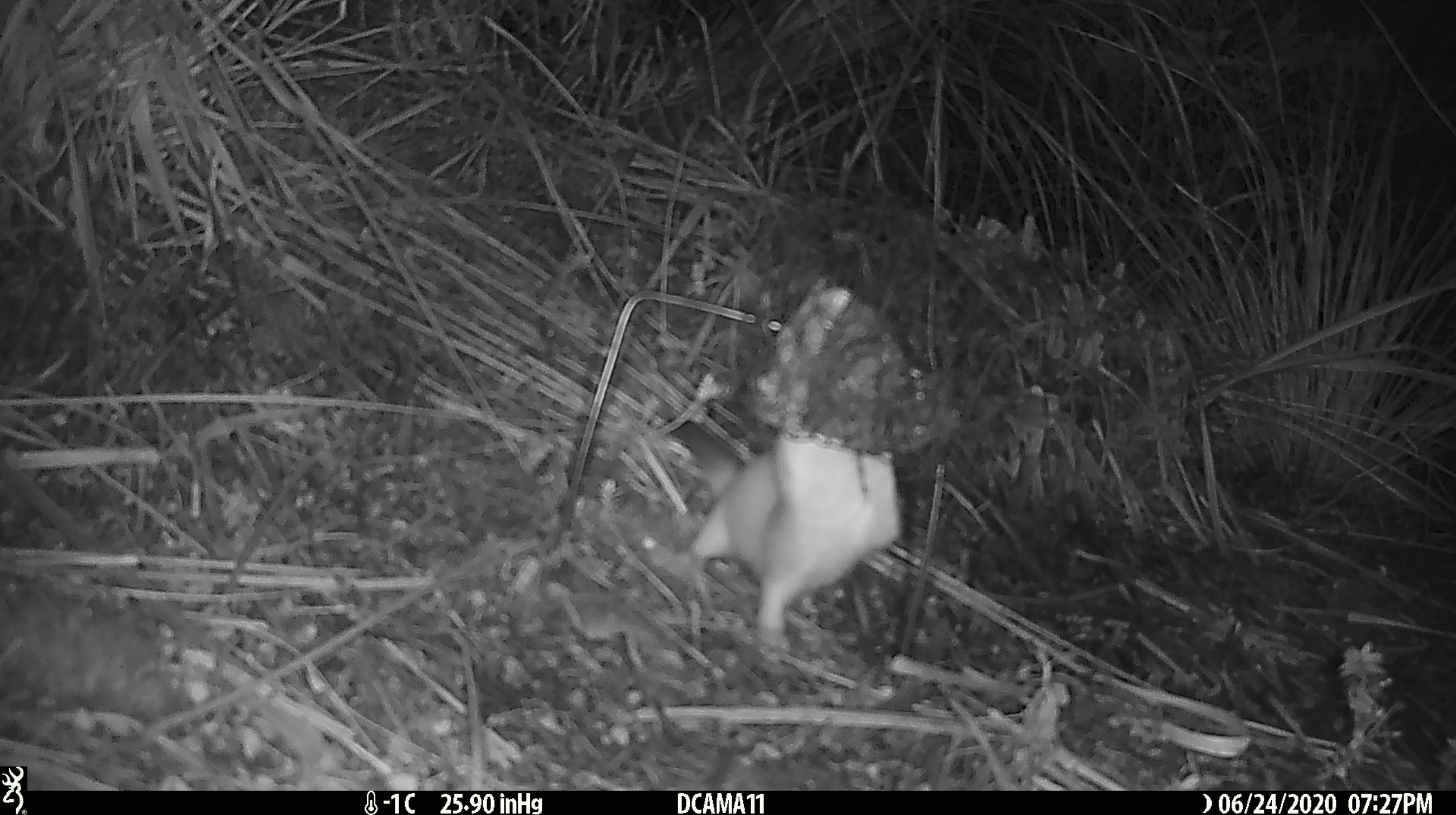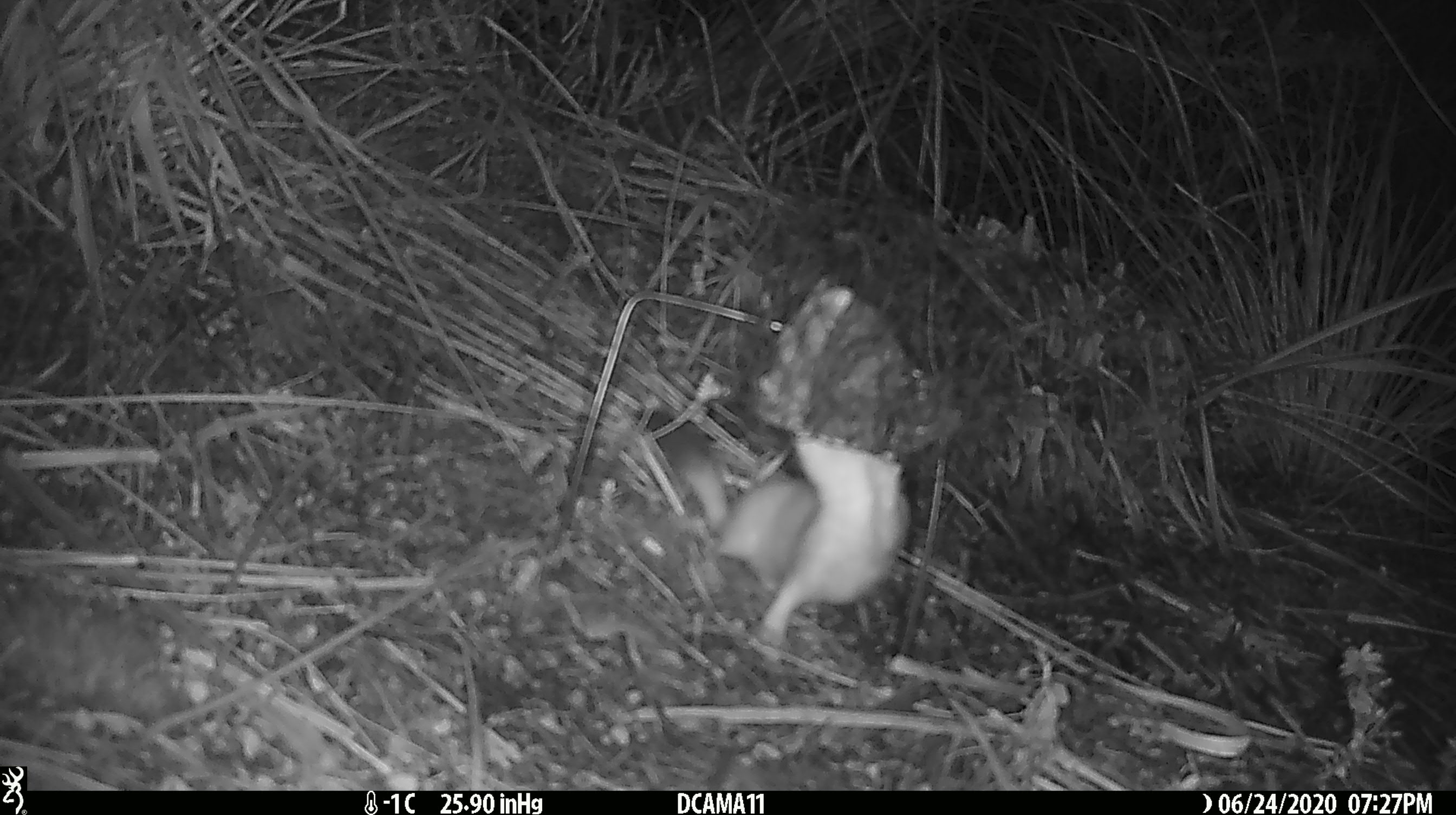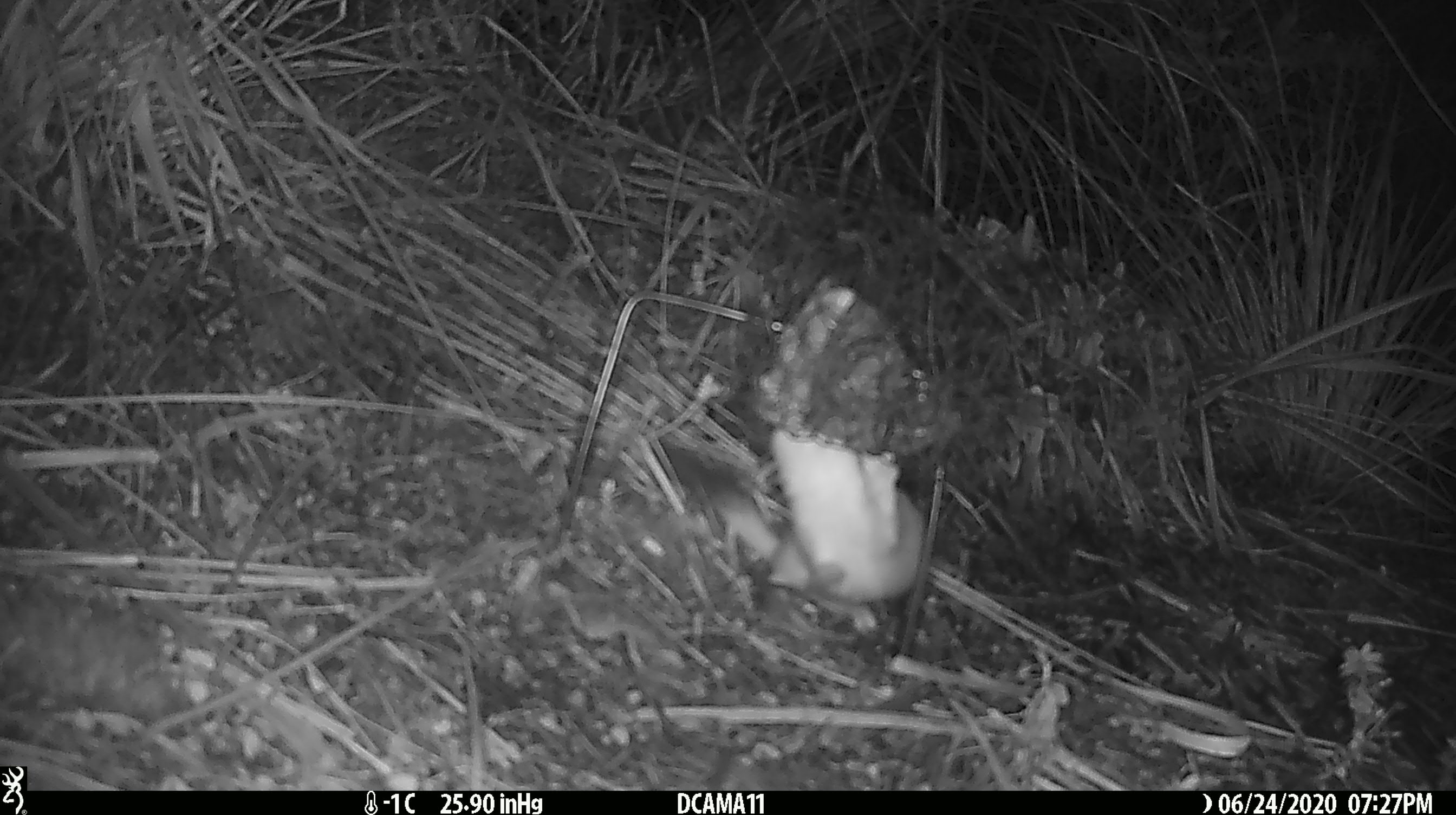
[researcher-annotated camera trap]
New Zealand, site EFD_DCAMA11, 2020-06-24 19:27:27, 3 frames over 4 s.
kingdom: Animalia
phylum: Chordata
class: Mammalia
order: Carnivora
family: Mustelidae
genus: Mustela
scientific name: Mustela erminea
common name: stoat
Stoat (Mustela erminea).